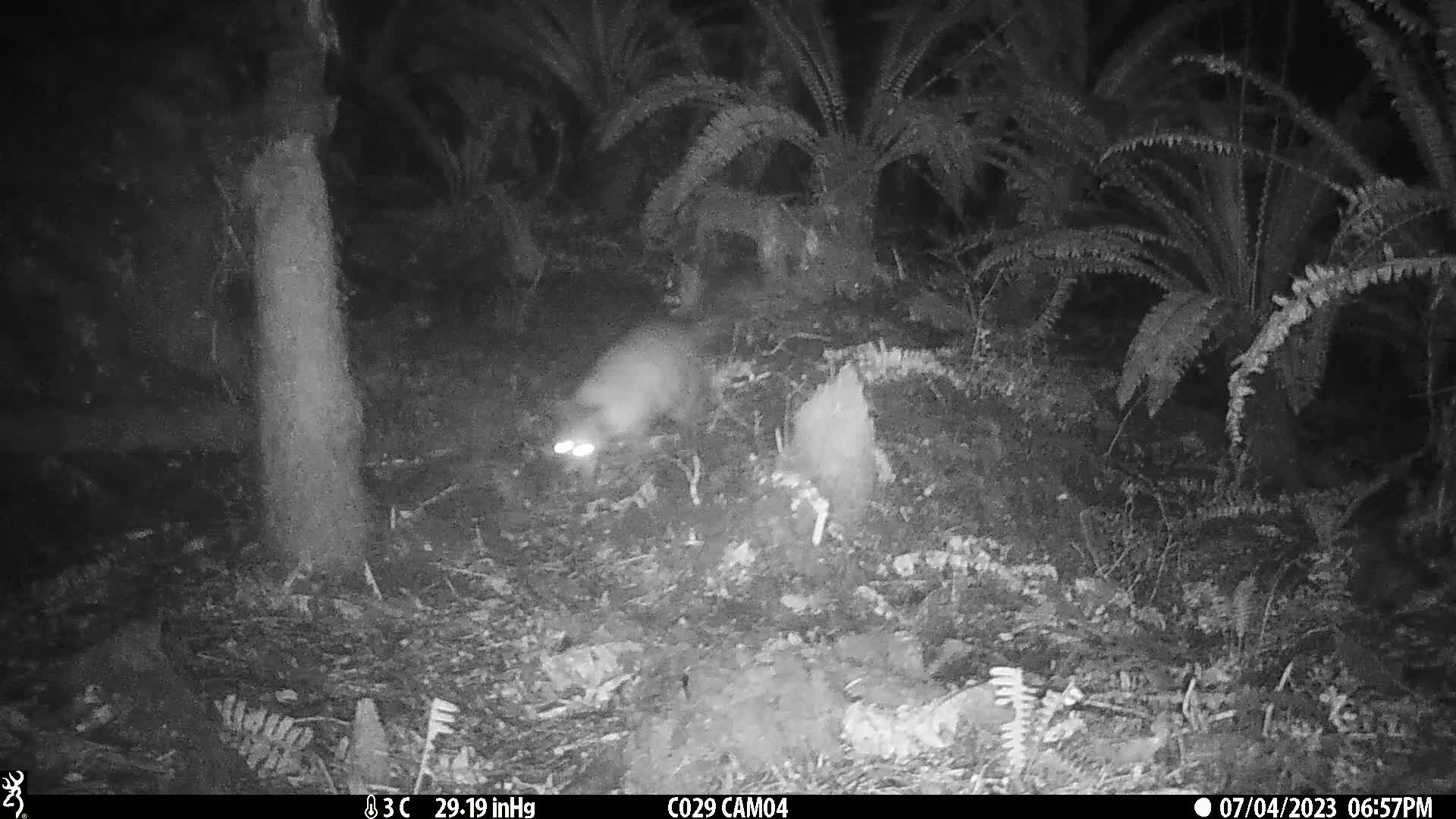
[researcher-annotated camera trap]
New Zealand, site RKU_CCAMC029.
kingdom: Animalia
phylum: Chordata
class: Mammalia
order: Diprotodontia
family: Phalangeridae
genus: Trichosurus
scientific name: Trichosurus vulpecula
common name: common brushtail possum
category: possum